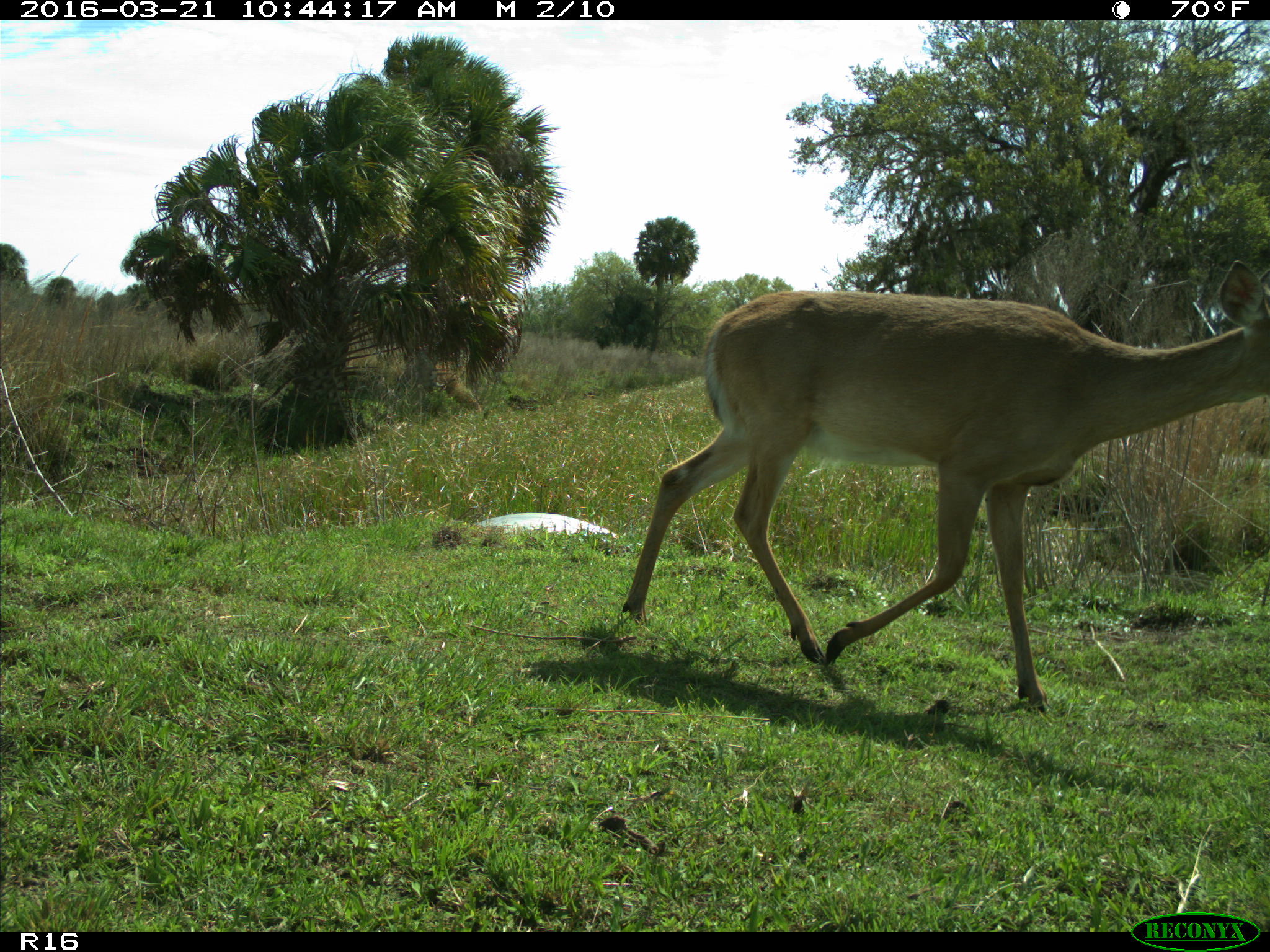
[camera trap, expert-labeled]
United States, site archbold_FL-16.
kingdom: Animalia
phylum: Chordata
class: Mammalia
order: Artiodactyla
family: Cervidae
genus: Odocoileus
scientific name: Odocoileus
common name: deer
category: unidentified deer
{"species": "unidentified deer (deer) (Odocoileus)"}